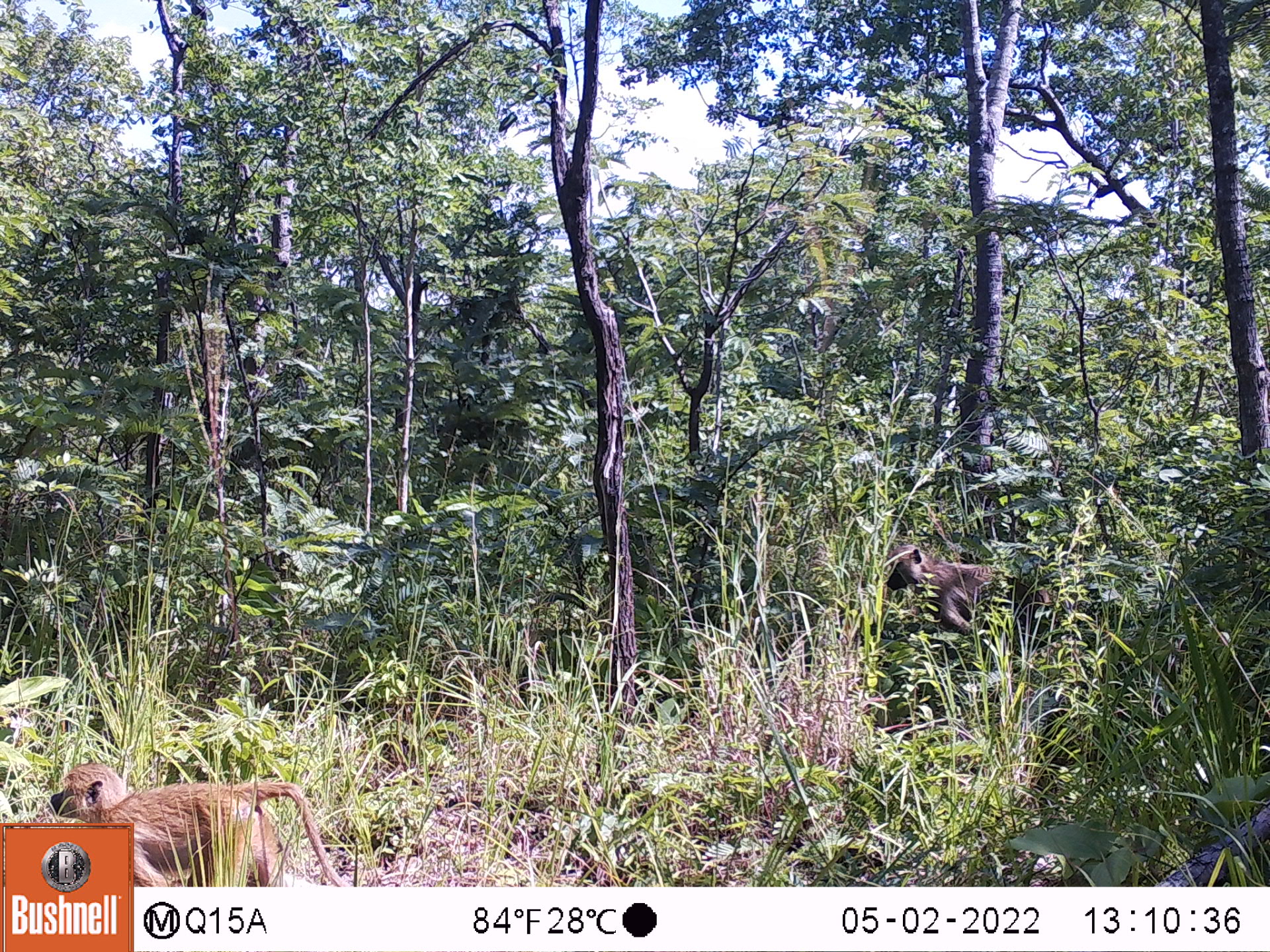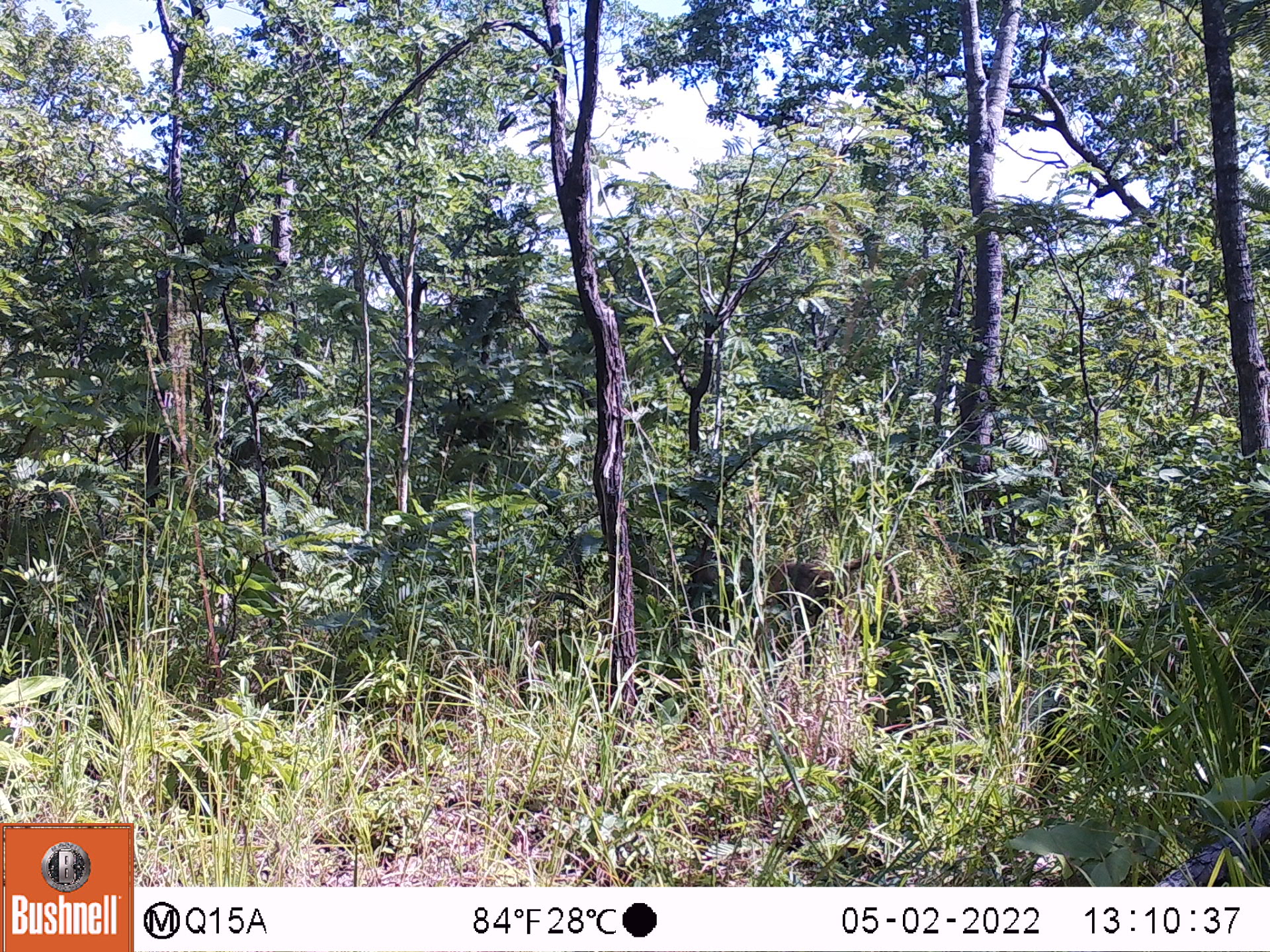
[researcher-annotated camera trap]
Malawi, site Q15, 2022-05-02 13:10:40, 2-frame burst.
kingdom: Animalia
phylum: Chordata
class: Mammalia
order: Primates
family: Cercopithecidae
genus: Papio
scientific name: Papio cynocephalus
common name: yellow baboon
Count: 2.